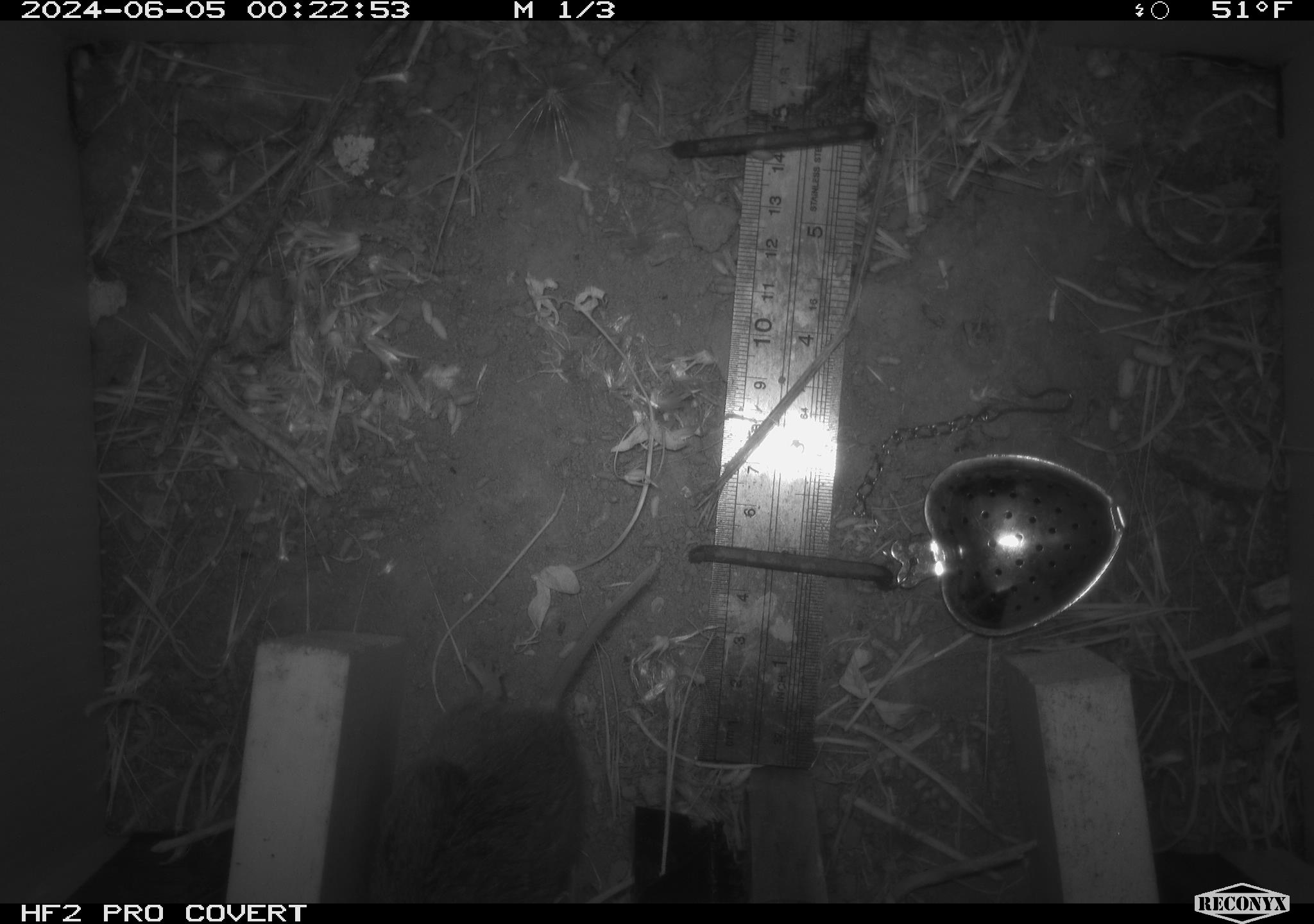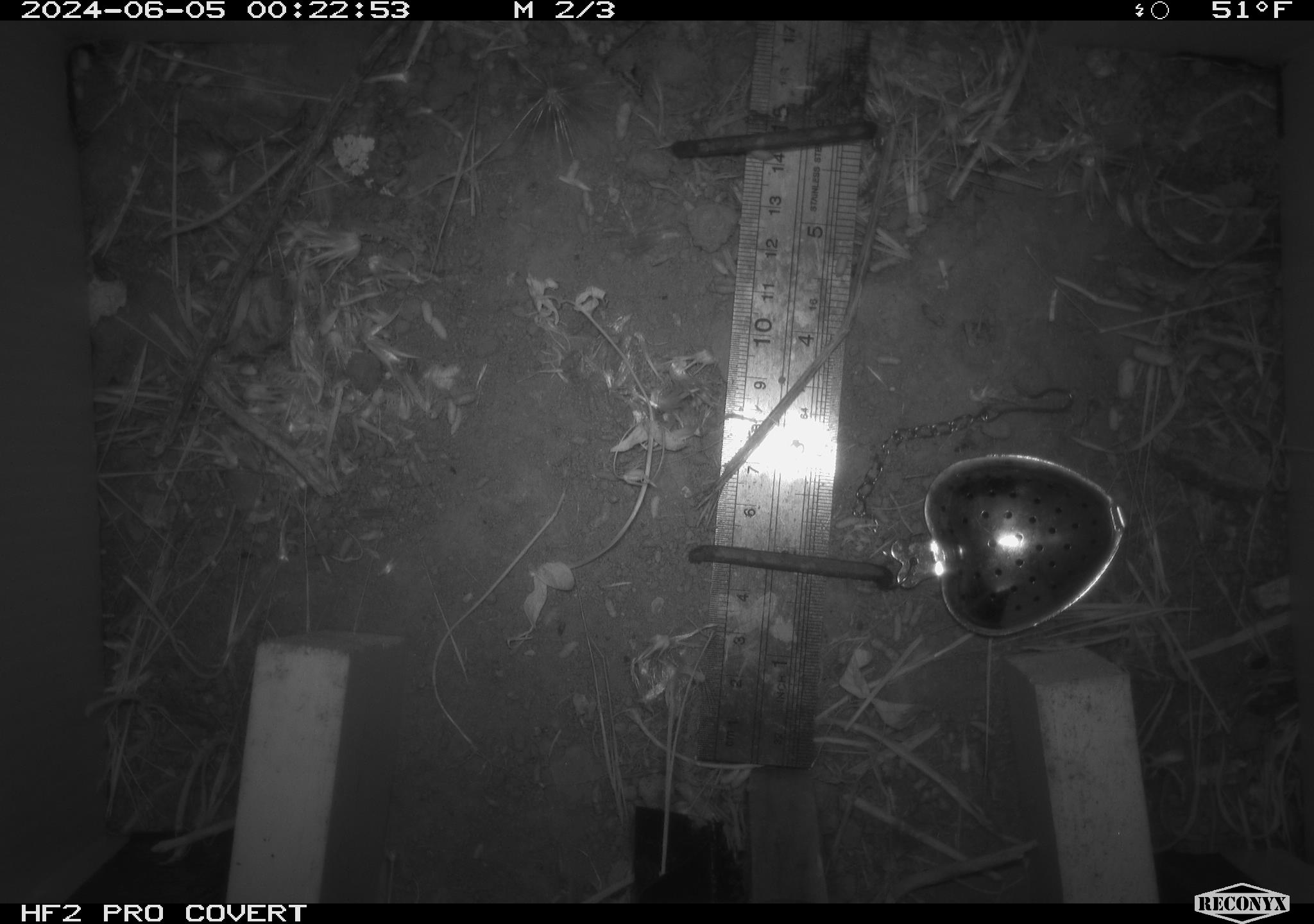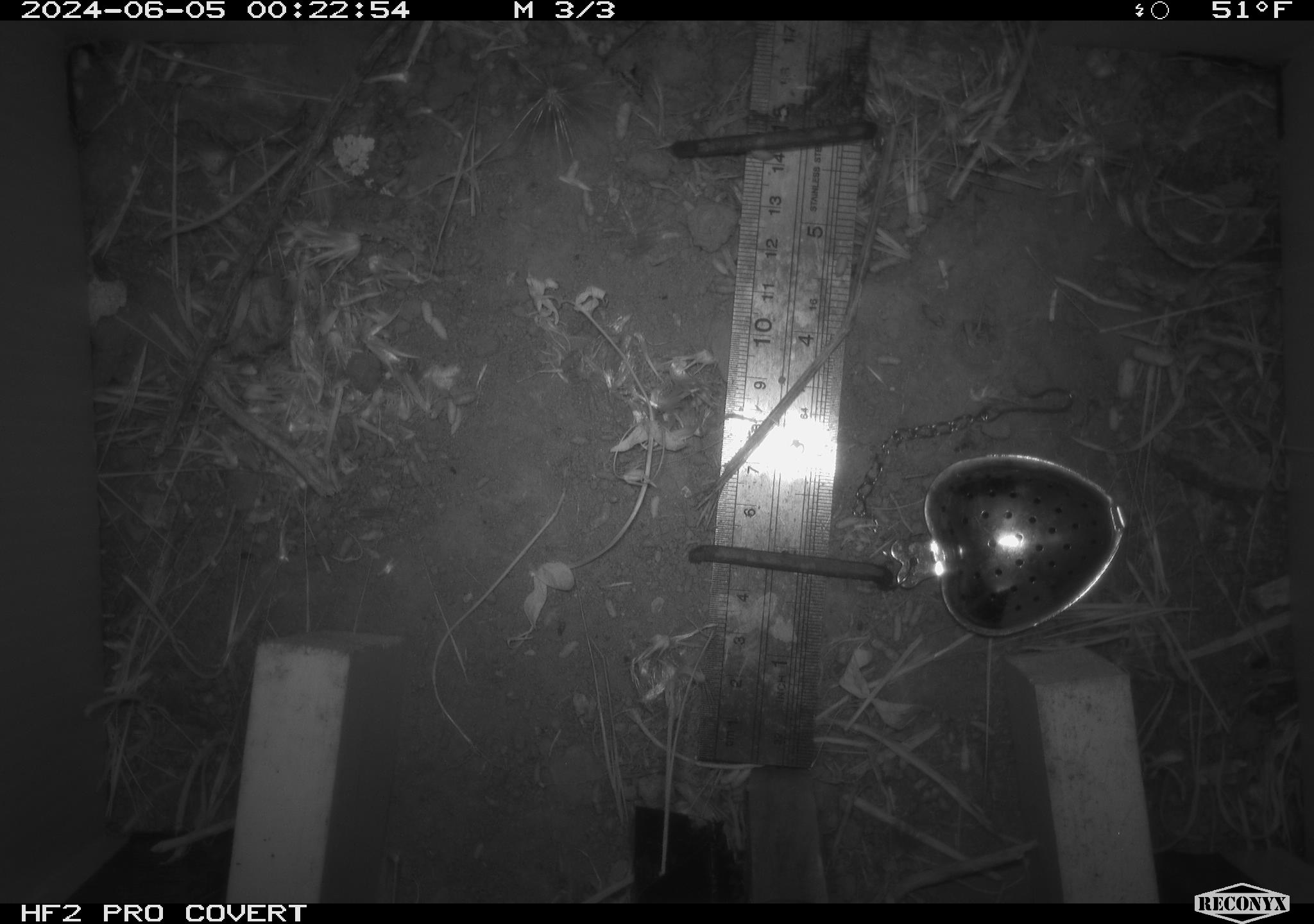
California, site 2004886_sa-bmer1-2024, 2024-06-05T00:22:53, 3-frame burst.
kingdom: Animalia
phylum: Chordata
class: Mammalia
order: Rodentia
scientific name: Rodentia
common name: mouse species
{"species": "mouse species (Rodentia)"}